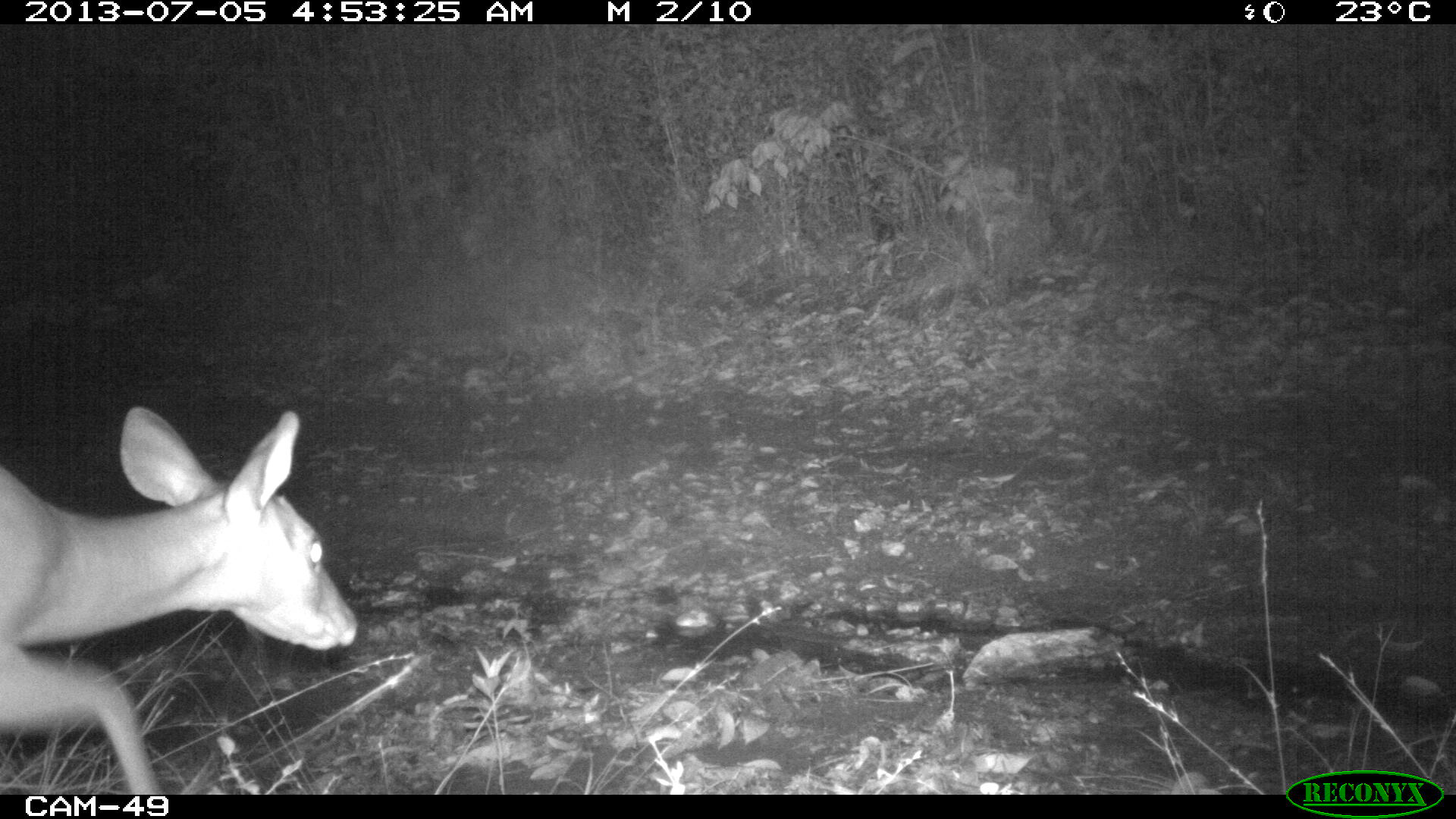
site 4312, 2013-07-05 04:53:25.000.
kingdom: Animalia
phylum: Chordata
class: Mammalia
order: Artiodactyla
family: Cervidae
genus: Mazama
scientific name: Mazama temama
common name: central american red brocket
Mazama temama (central american red brocket), count 1, sex female.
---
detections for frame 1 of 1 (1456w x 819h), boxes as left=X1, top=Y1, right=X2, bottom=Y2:
mazama temama: left=0, top=404, right=358, bottom=794